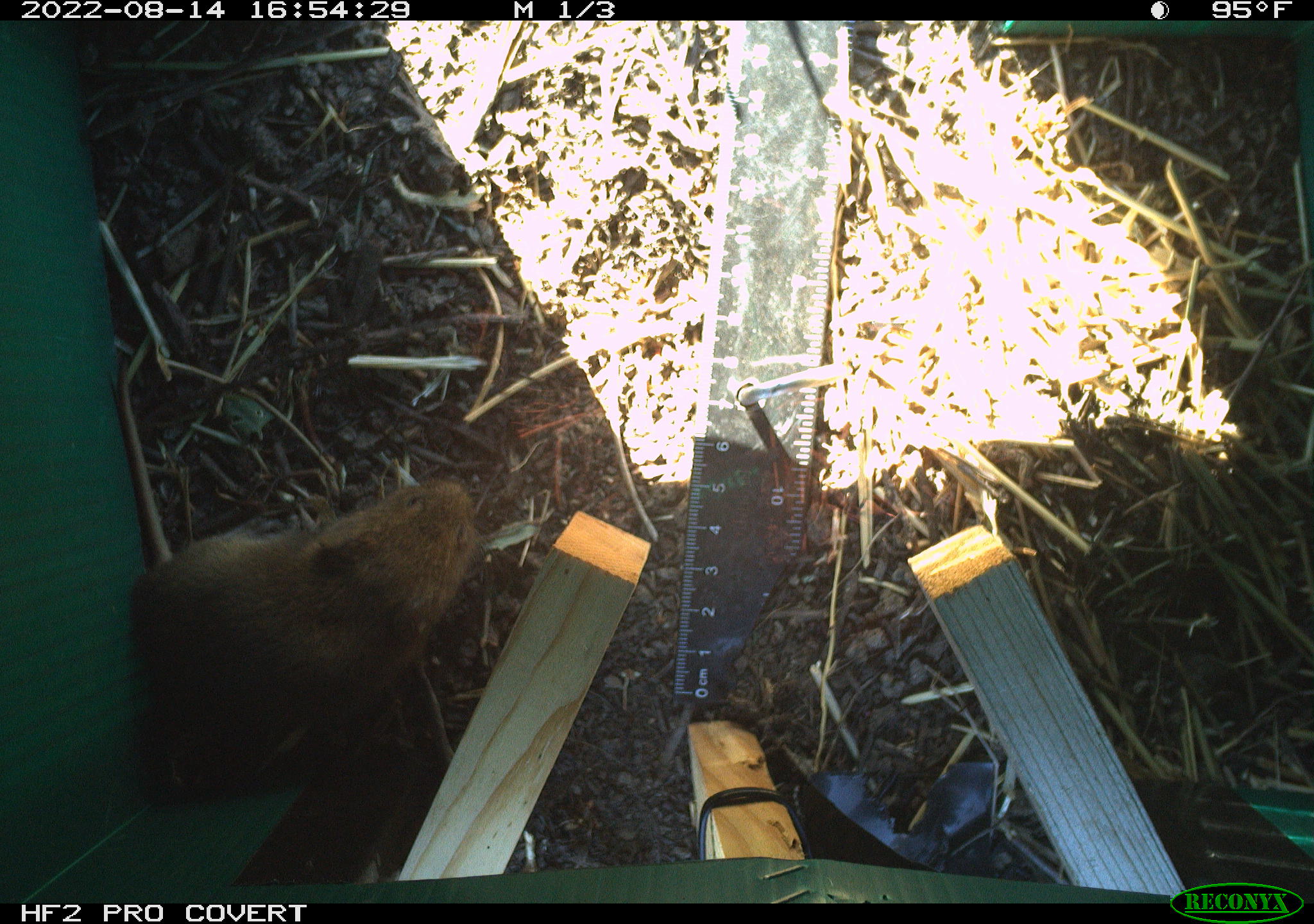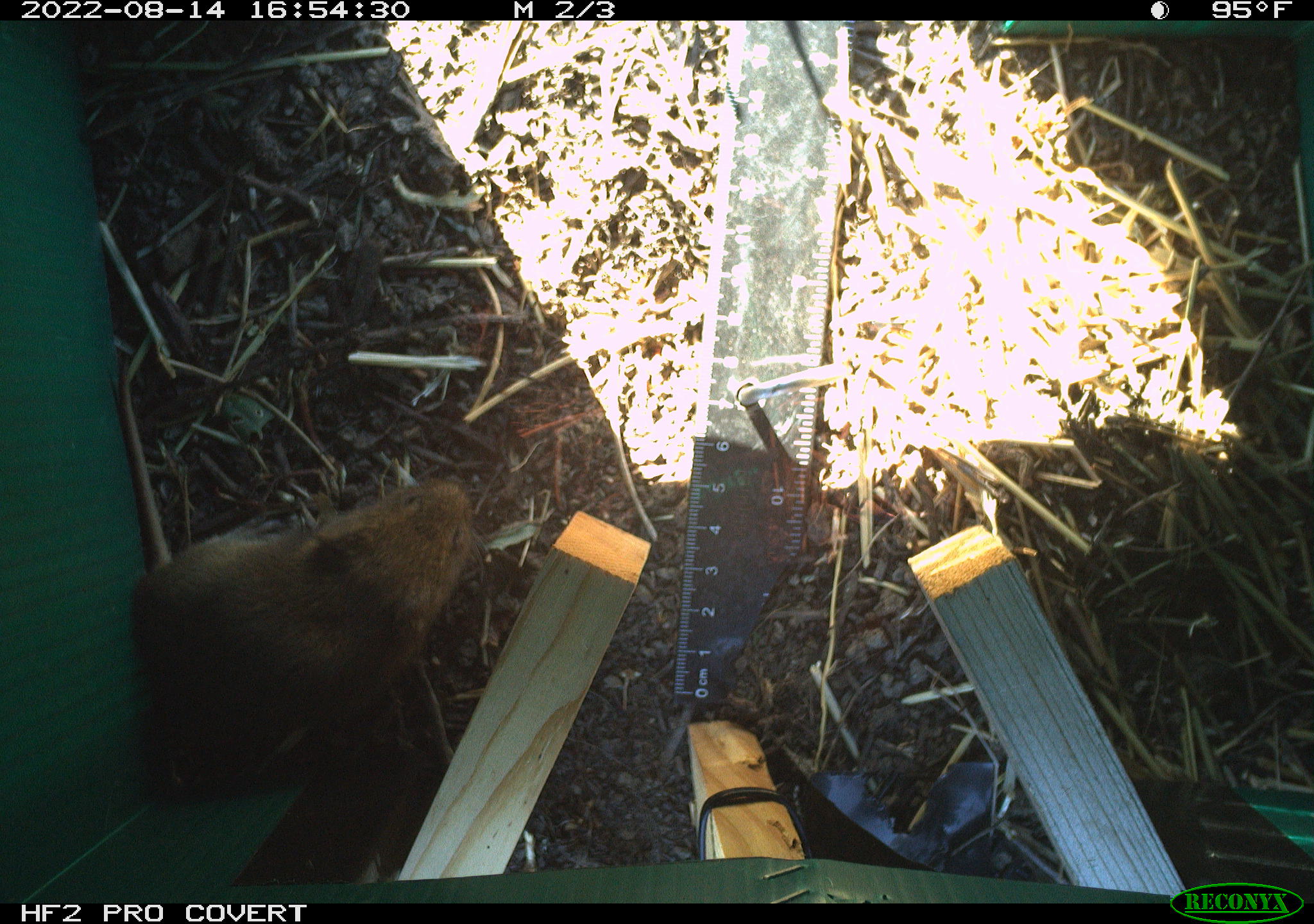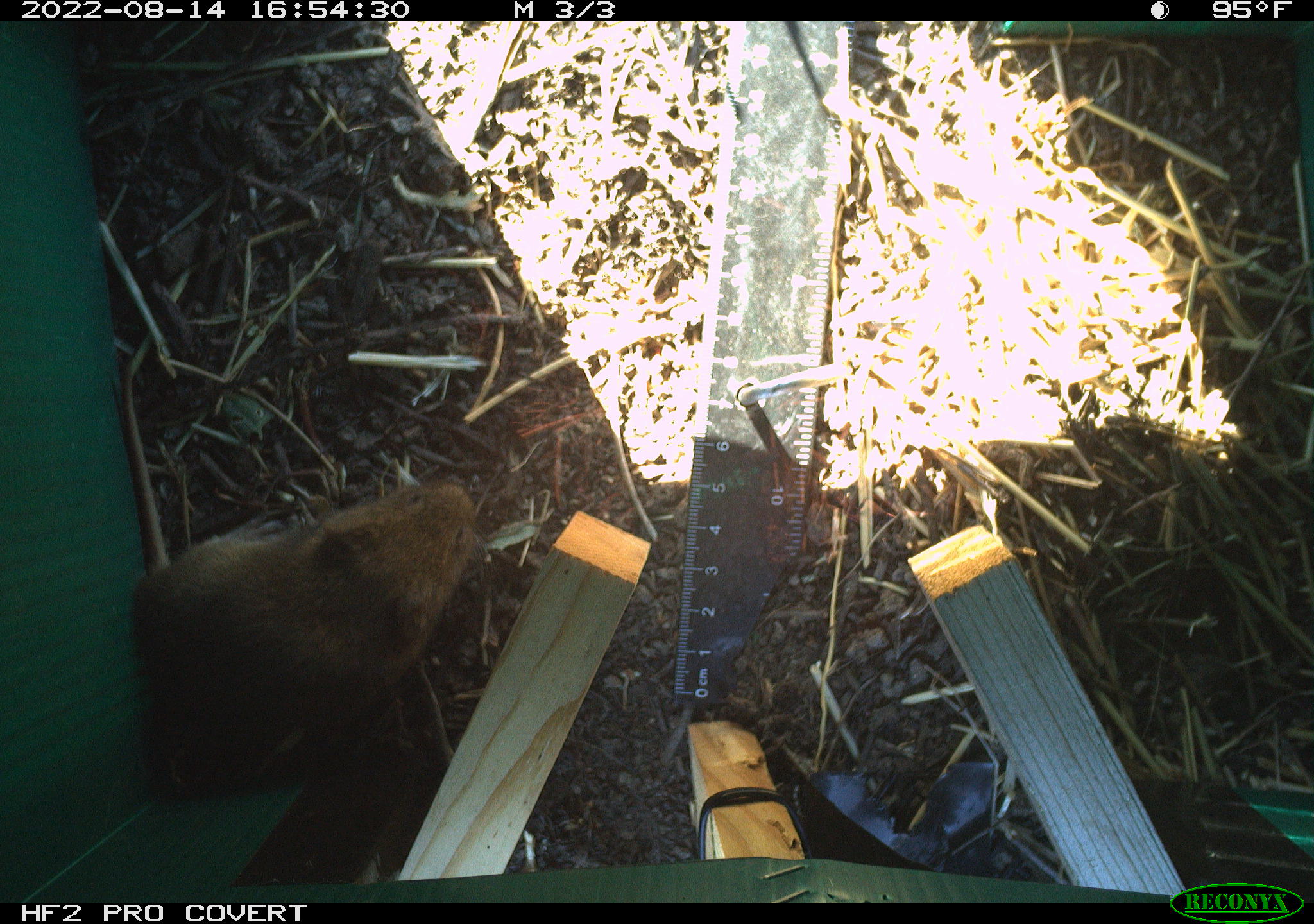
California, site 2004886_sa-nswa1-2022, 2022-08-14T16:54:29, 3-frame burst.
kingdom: Animalia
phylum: Chordata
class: Mammalia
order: Rodentia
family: Cricetidae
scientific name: Cricetidae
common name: hamsters, voles, lemmings, and allies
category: cricetidae family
Cricetidae family (hamsters, voles, lemmings, and allies) (Cricetidae).